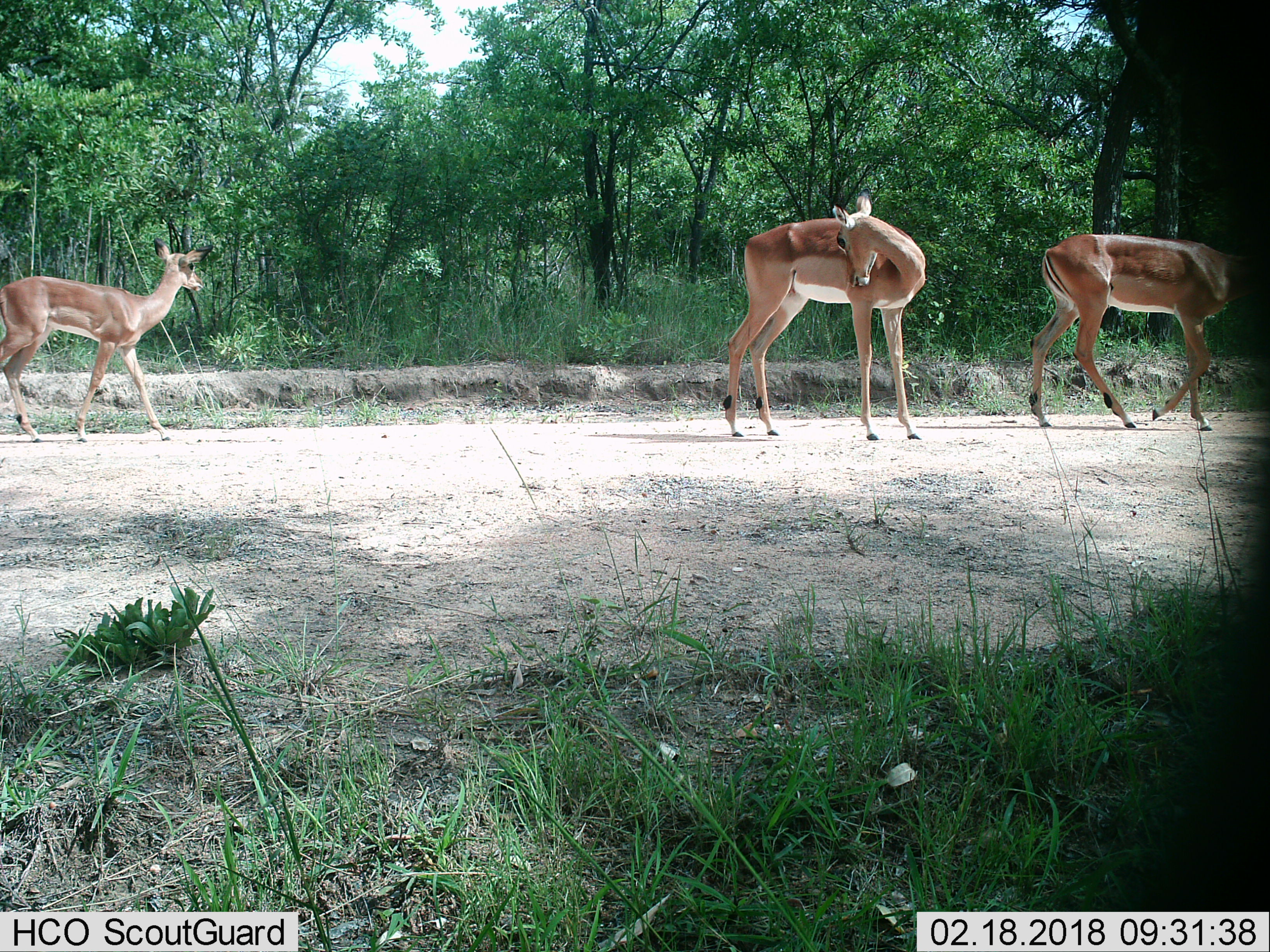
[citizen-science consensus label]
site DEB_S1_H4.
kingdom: Animalia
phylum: Chordata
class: Mammalia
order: Artiodactyla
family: Bovidae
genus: Aepyceros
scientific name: Aepyceros melampus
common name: impala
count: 3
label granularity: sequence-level